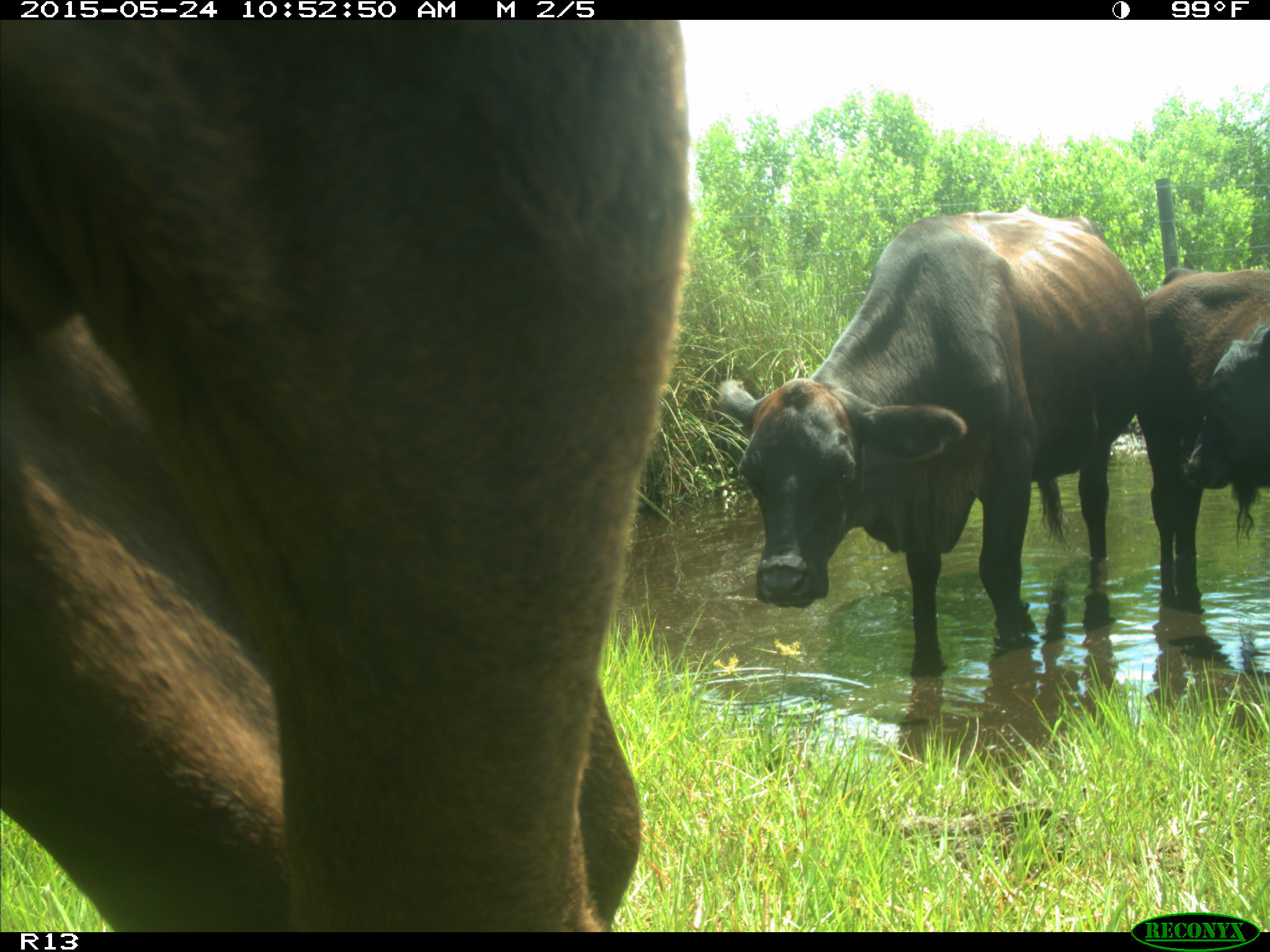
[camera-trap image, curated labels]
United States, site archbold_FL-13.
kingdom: Animalia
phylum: Chordata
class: Mammalia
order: Artiodactyla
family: Bovidae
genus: Bos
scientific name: Bos taurus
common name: domestic cow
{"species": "Bos taurus (domestic cow)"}